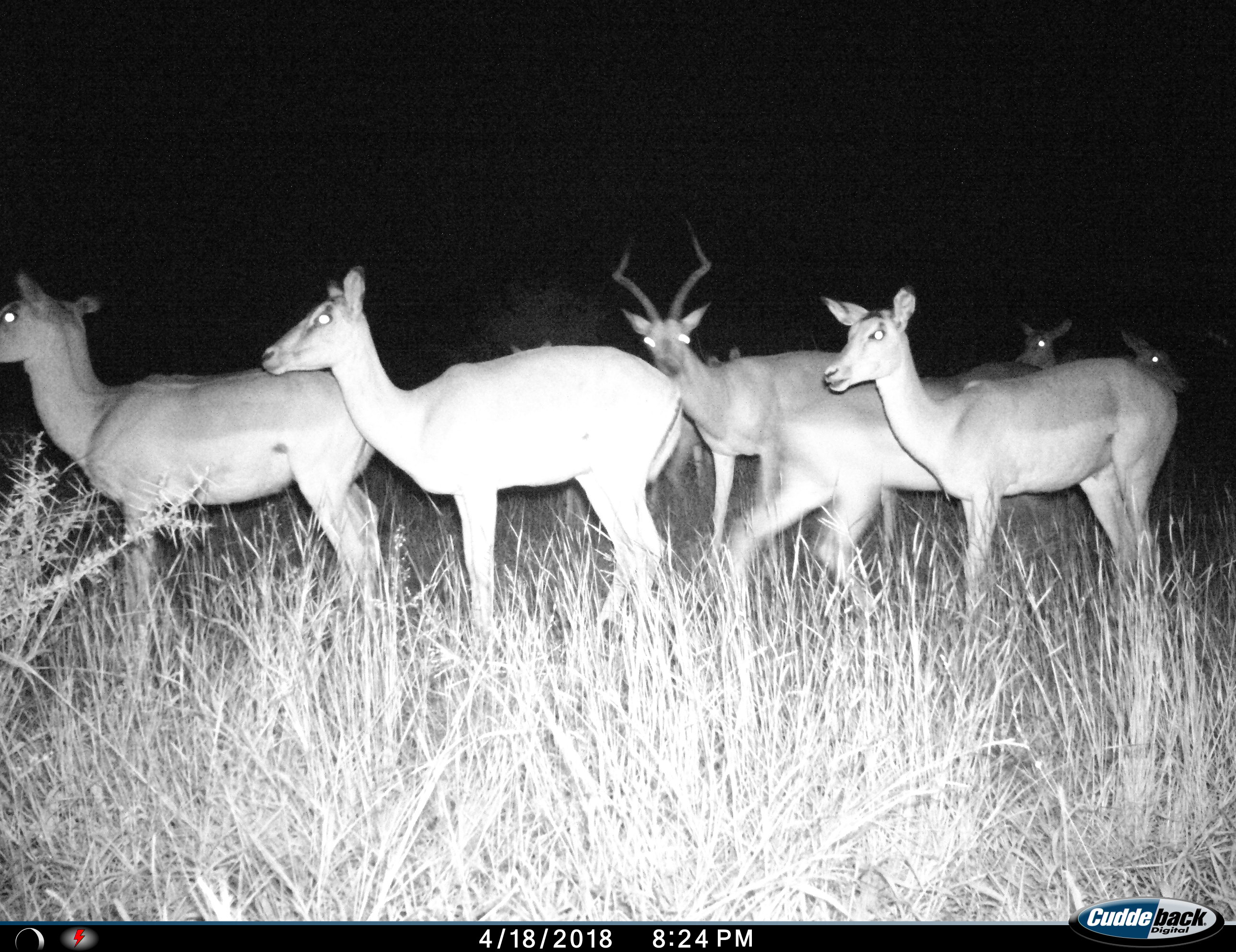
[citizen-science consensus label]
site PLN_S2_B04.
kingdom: Animalia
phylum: Chordata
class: Mammalia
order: Artiodactyla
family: Bovidae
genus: Aepyceros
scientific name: Aepyceros melampus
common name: impala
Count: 8.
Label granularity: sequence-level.